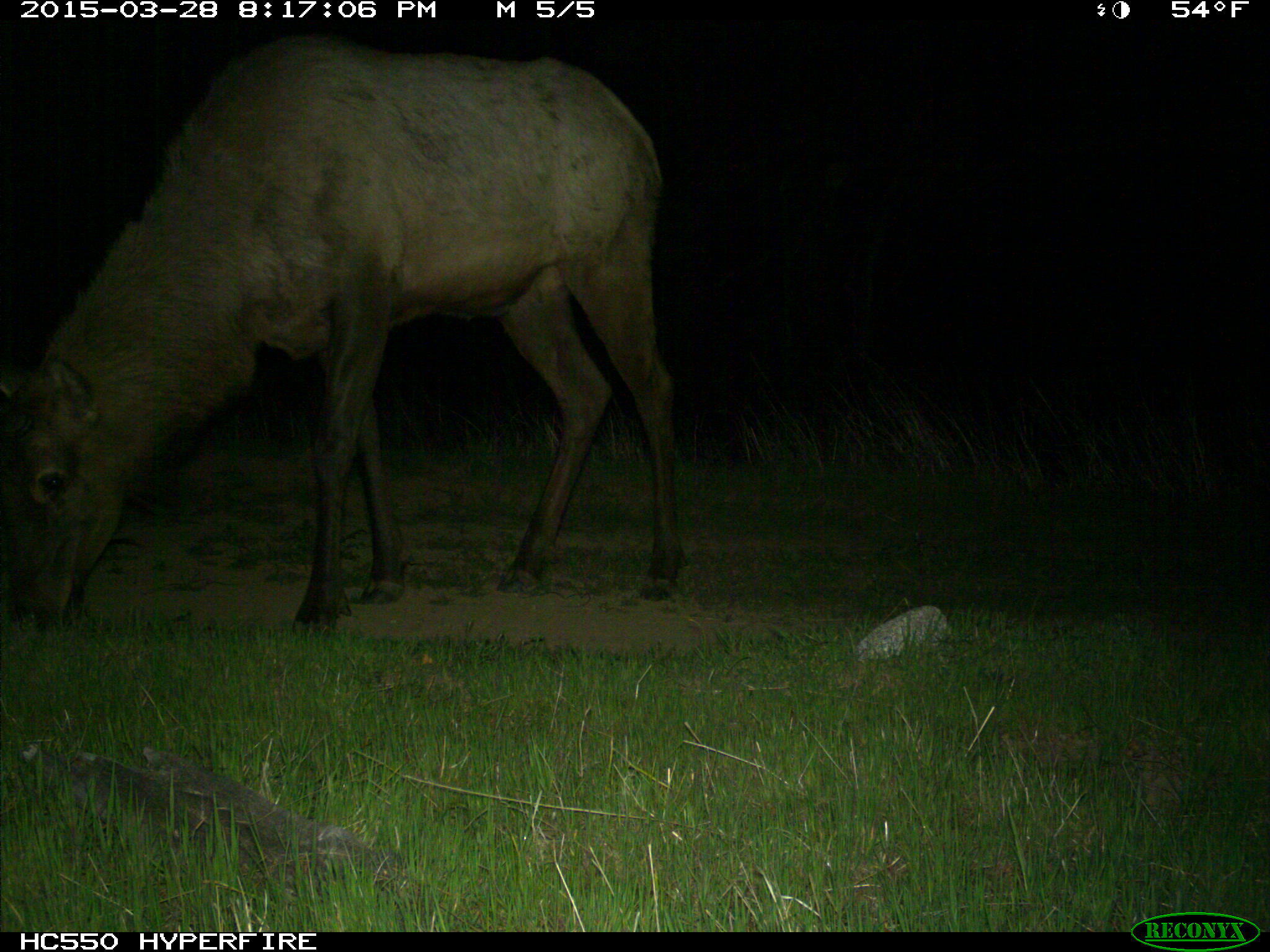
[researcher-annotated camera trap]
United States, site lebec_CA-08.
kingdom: Animalia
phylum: Chordata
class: Mammalia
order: Artiodactyla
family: Cervidae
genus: Cervus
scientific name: Cervus canadensis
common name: elk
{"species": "Cervus canadensis (elk)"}